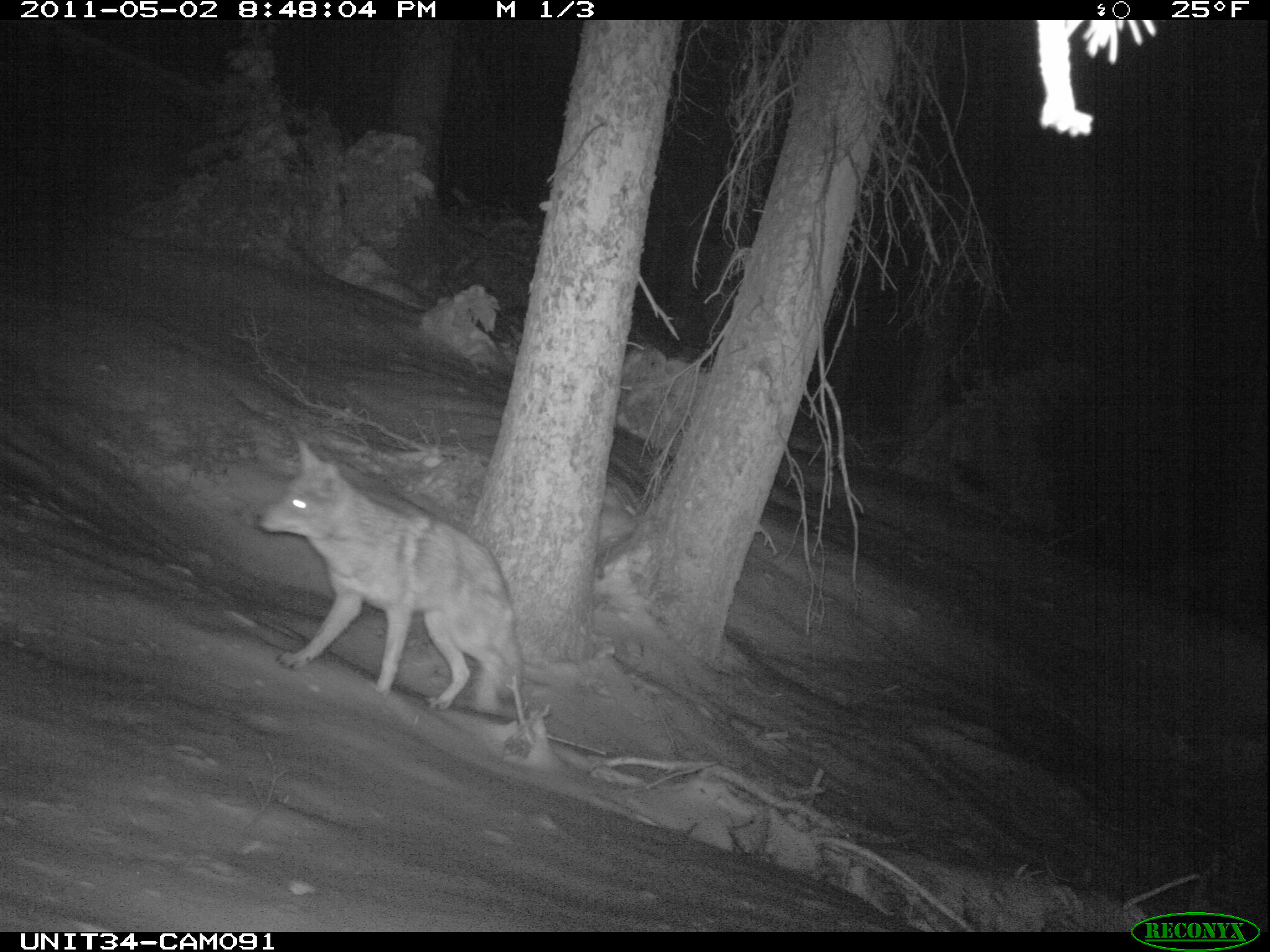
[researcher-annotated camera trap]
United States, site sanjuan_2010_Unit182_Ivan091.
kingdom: Animalia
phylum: Chordata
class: Mammalia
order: Carnivora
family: Canidae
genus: Canis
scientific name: Canis latrans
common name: coyote